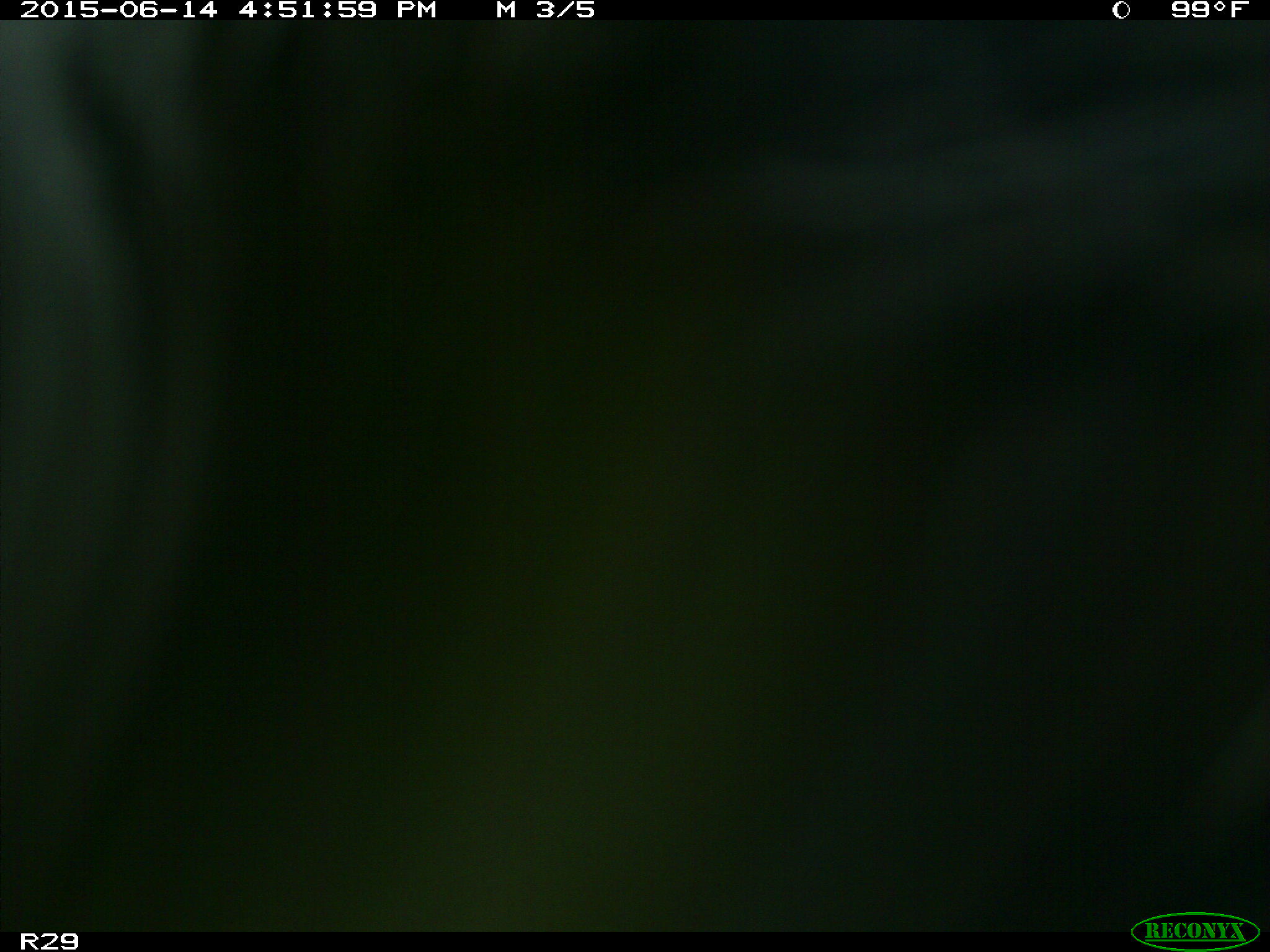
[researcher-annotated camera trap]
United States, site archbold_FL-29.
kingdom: Animalia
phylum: Chordata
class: Mammalia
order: Artiodactyla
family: Bovidae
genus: Bos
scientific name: Bos taurus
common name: domestic cow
Bos taurus (domestic cow).